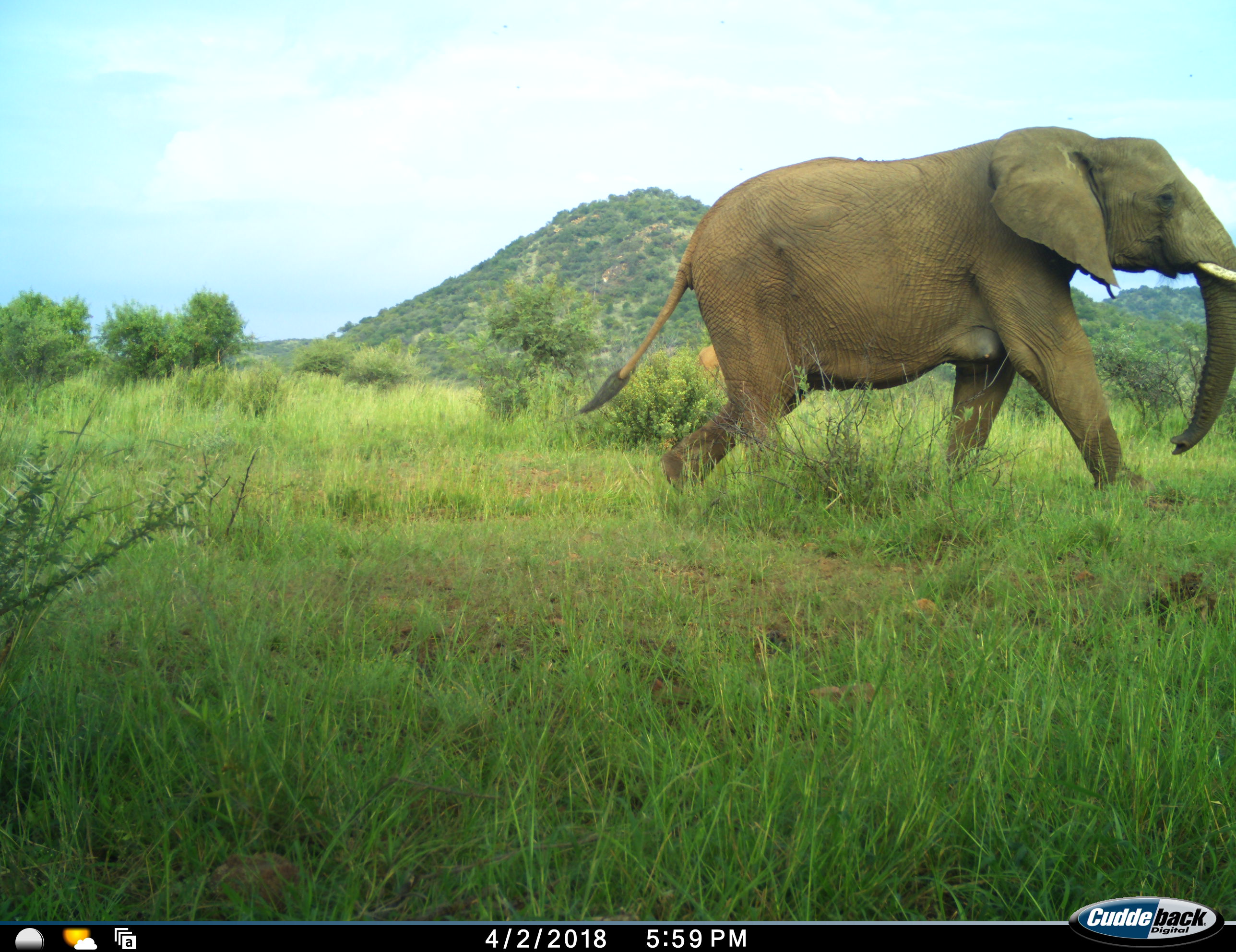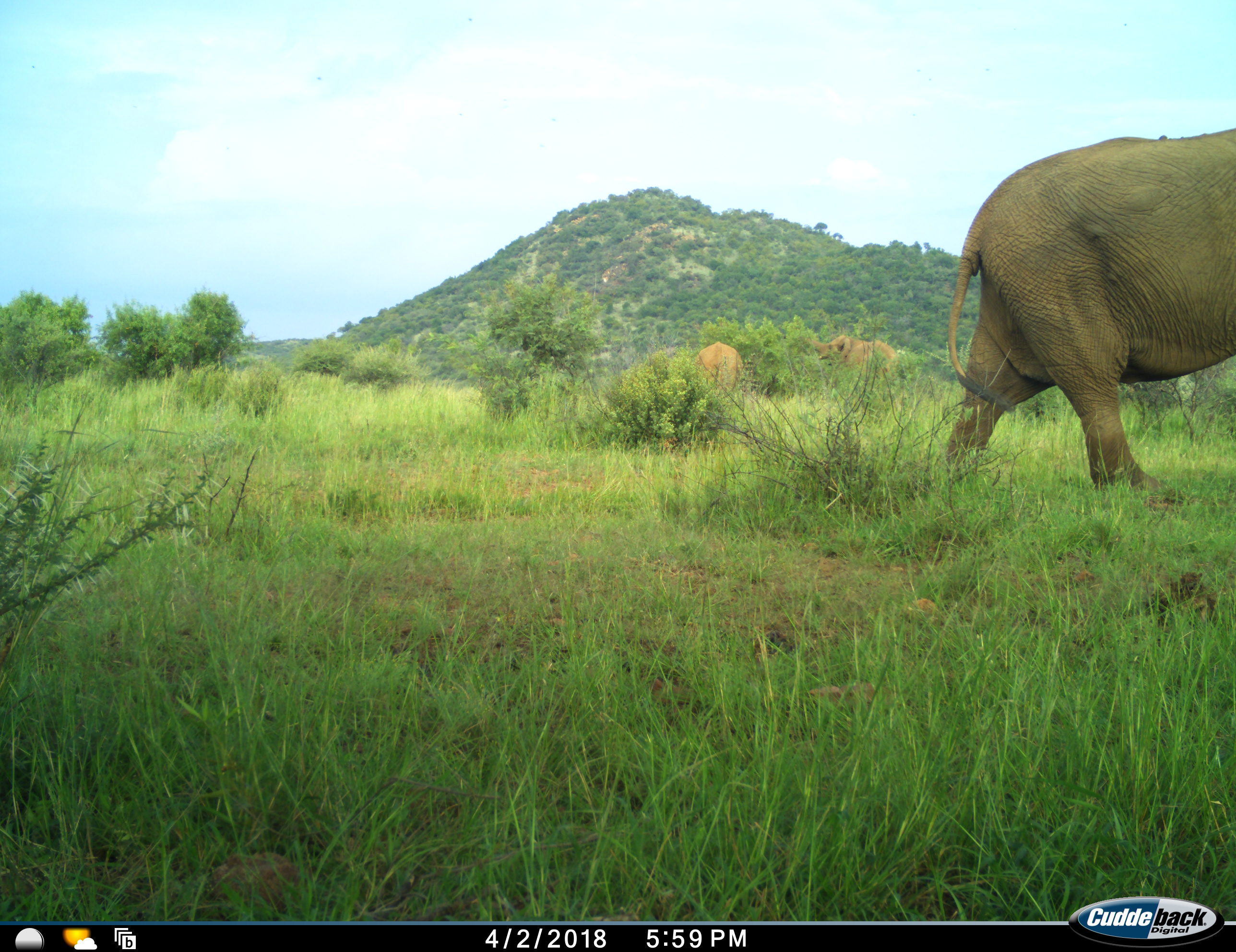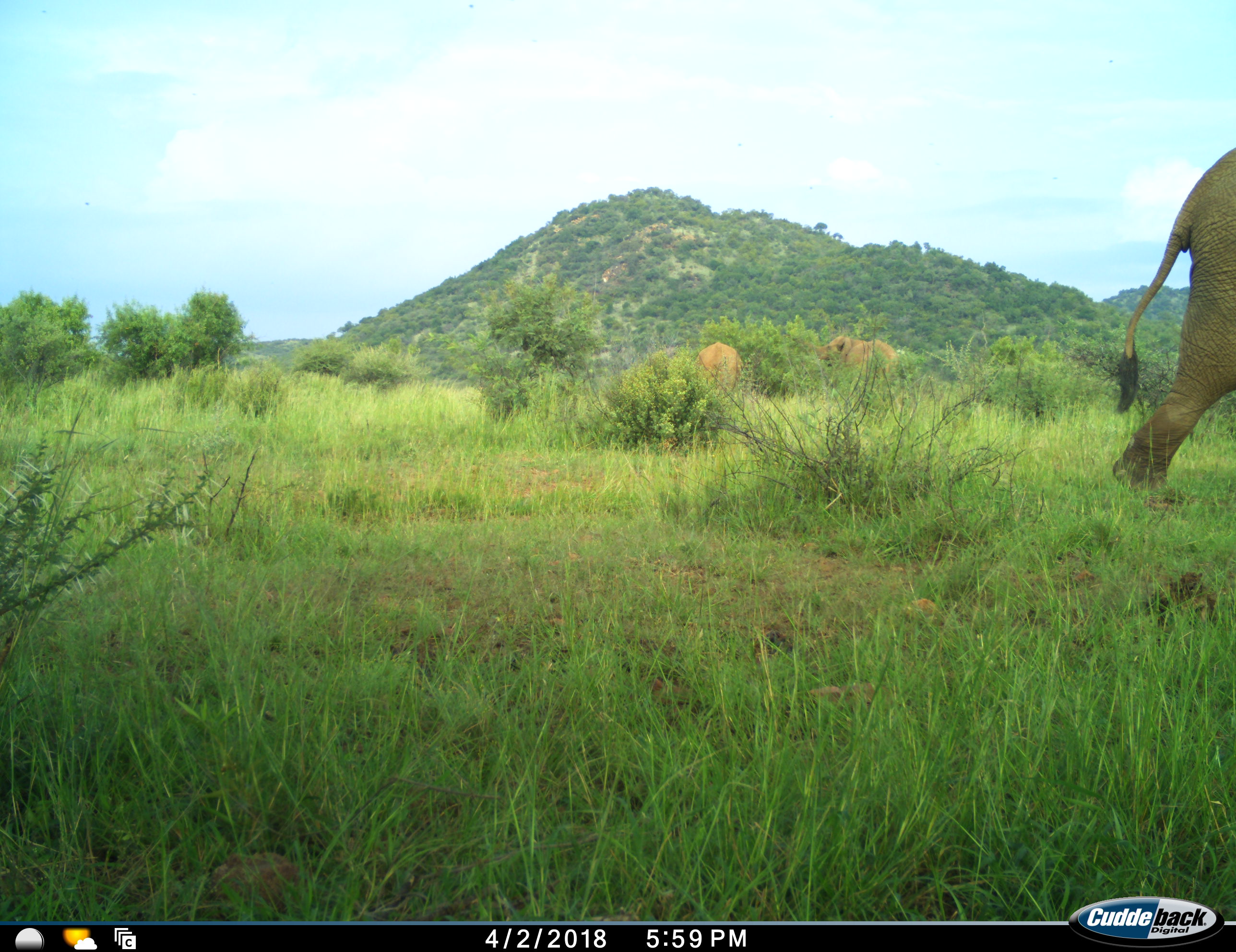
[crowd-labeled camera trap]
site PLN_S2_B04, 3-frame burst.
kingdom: Animalia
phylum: Chordata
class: Mammalia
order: Proboscidea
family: Elephantidae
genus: Loxodonta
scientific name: Loxodonta africana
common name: african bush elephant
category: elephant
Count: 3.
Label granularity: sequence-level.